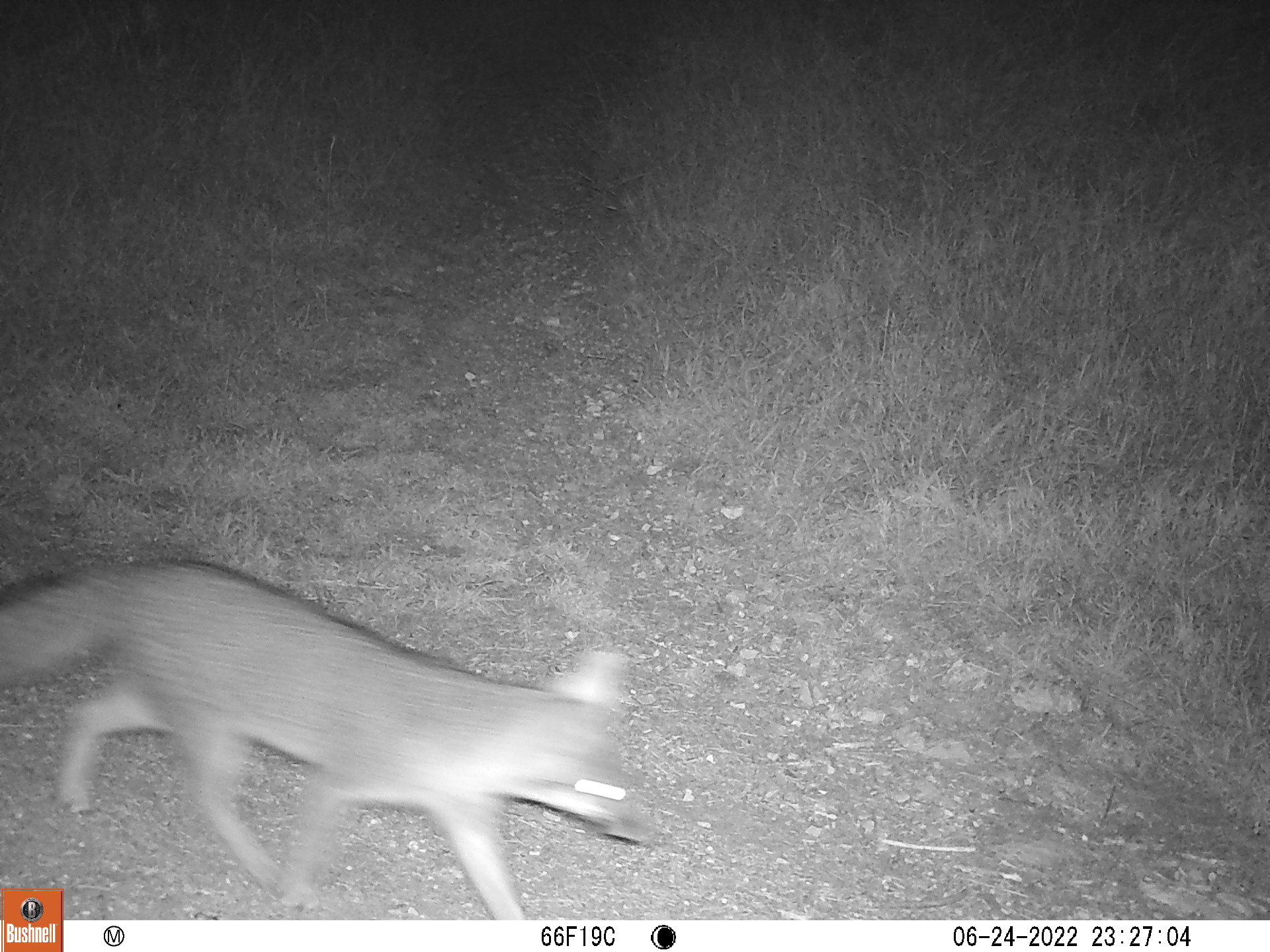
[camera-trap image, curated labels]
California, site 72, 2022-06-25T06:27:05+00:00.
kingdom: Animalia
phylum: Chordata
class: Mammalia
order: Carnivora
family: Canidae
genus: Urocyon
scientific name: Urocyon cinereoargenteus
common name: gray fox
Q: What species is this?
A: Gray fox (Urocyon cinereoargenteus).